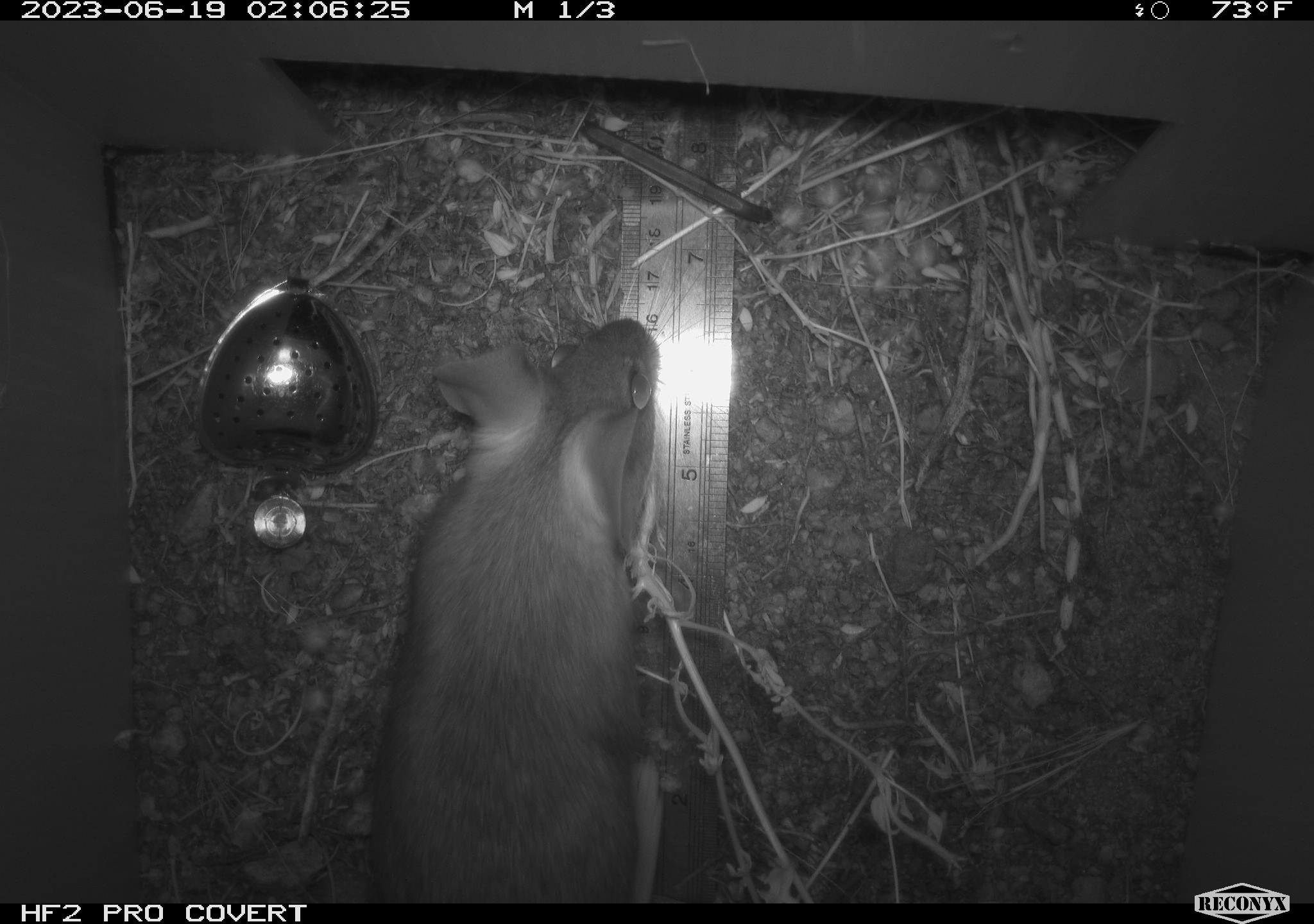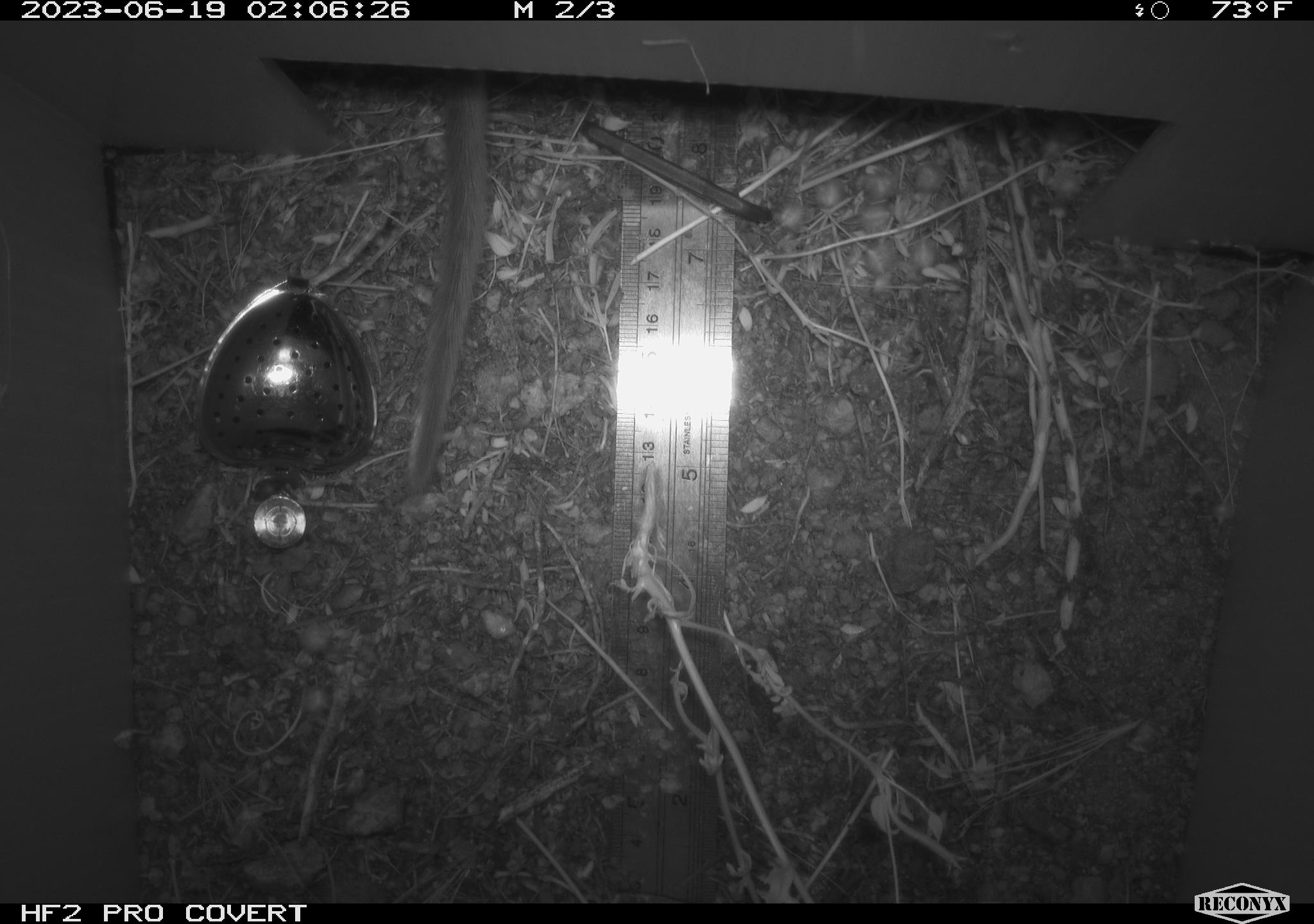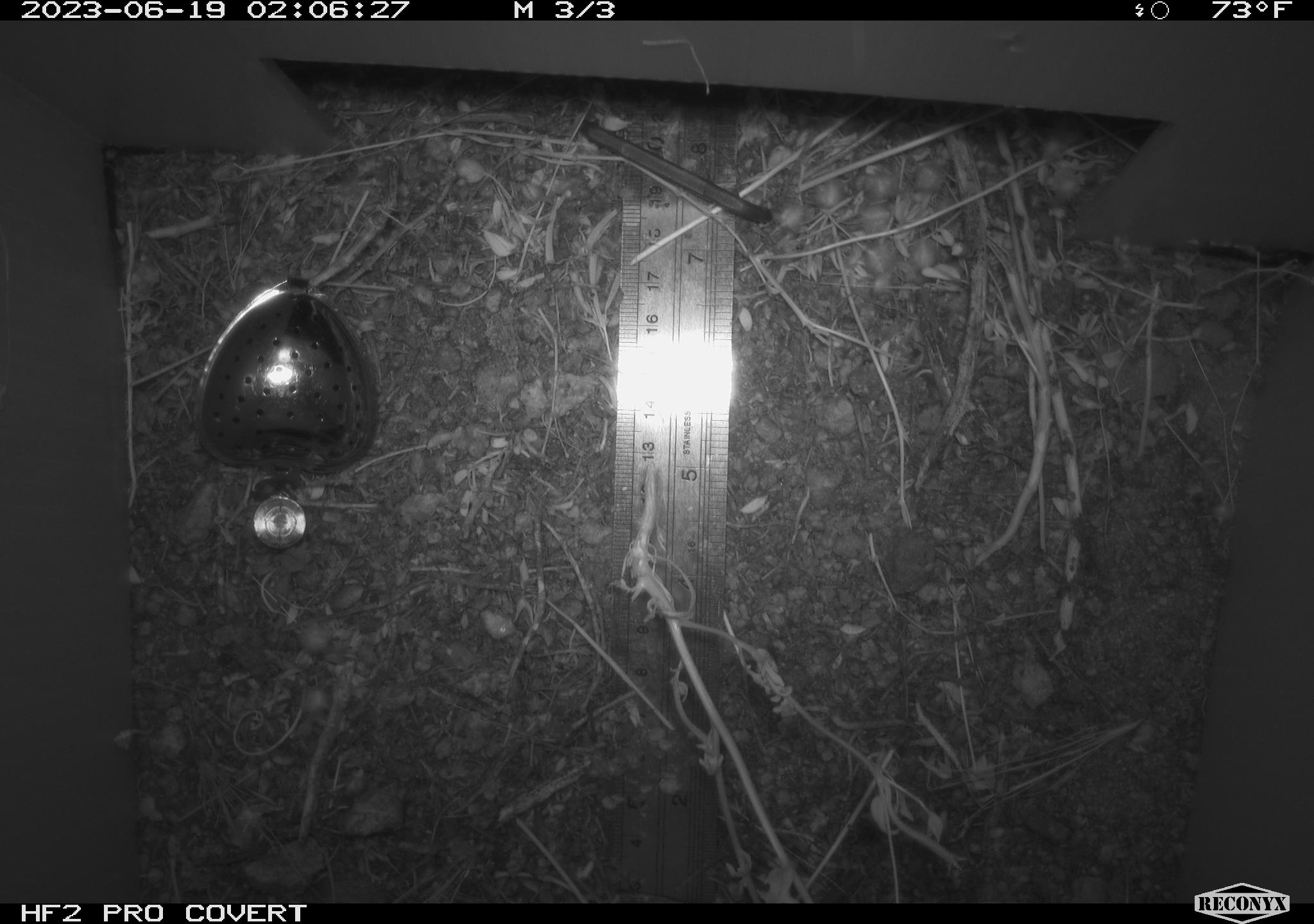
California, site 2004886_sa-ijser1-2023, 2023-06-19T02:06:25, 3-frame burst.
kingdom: Animalia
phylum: Chordata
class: Mammalia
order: Rodentia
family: Cricetidae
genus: Neotoma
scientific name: Neotoma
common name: pack rat or woodrat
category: neotoma species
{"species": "neotoma species (pack rat or woodrat) (Neotoma)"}